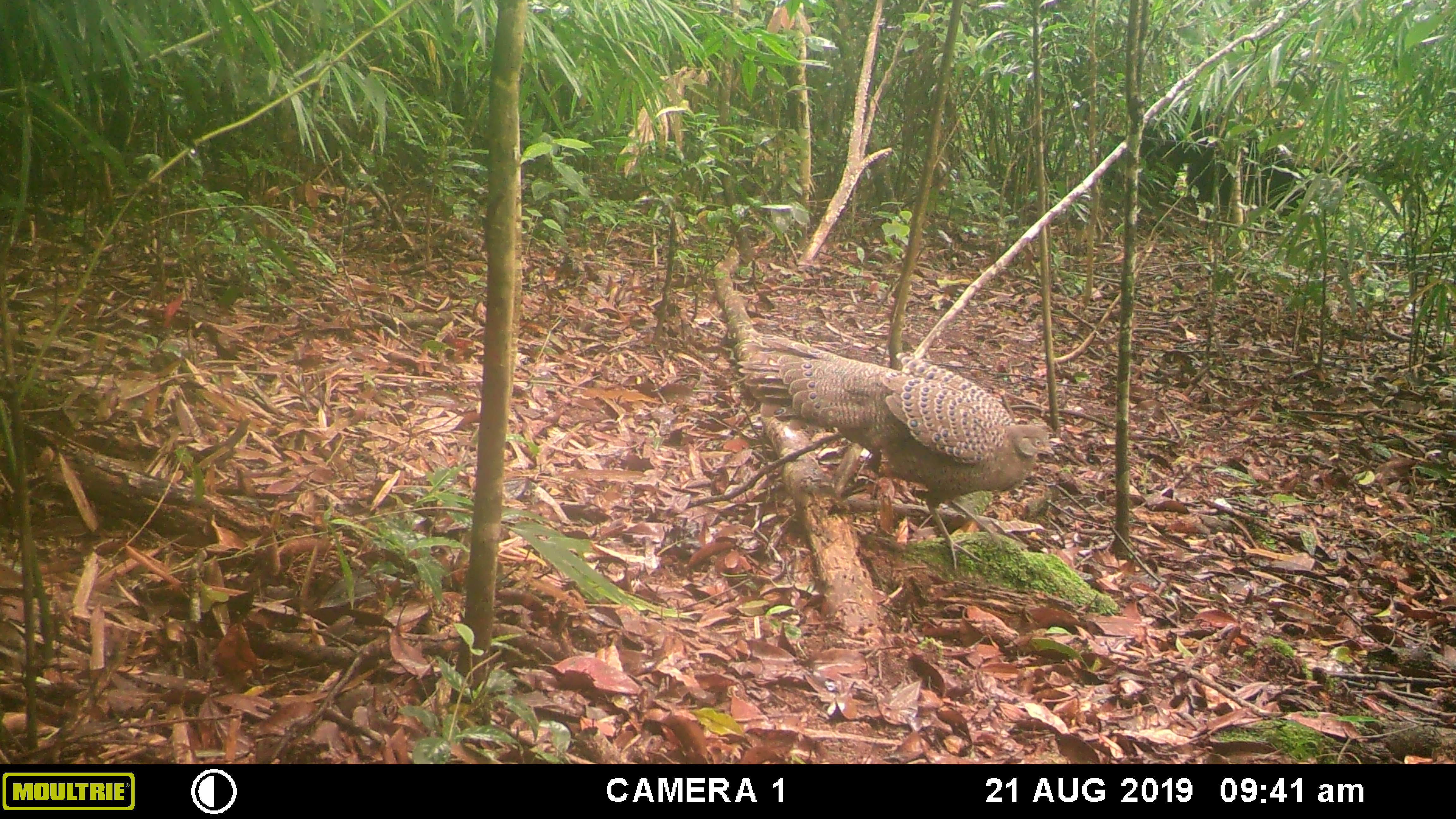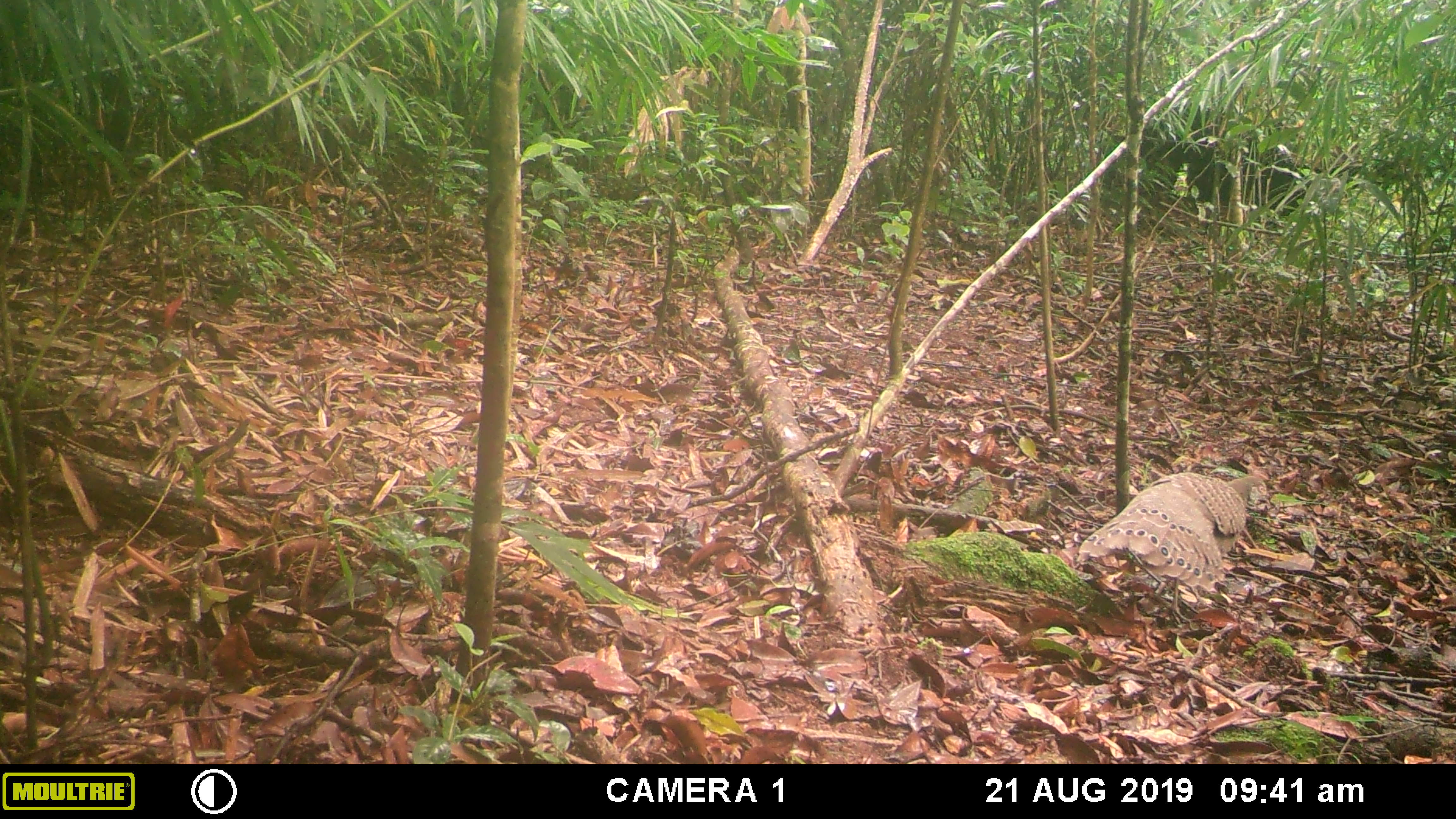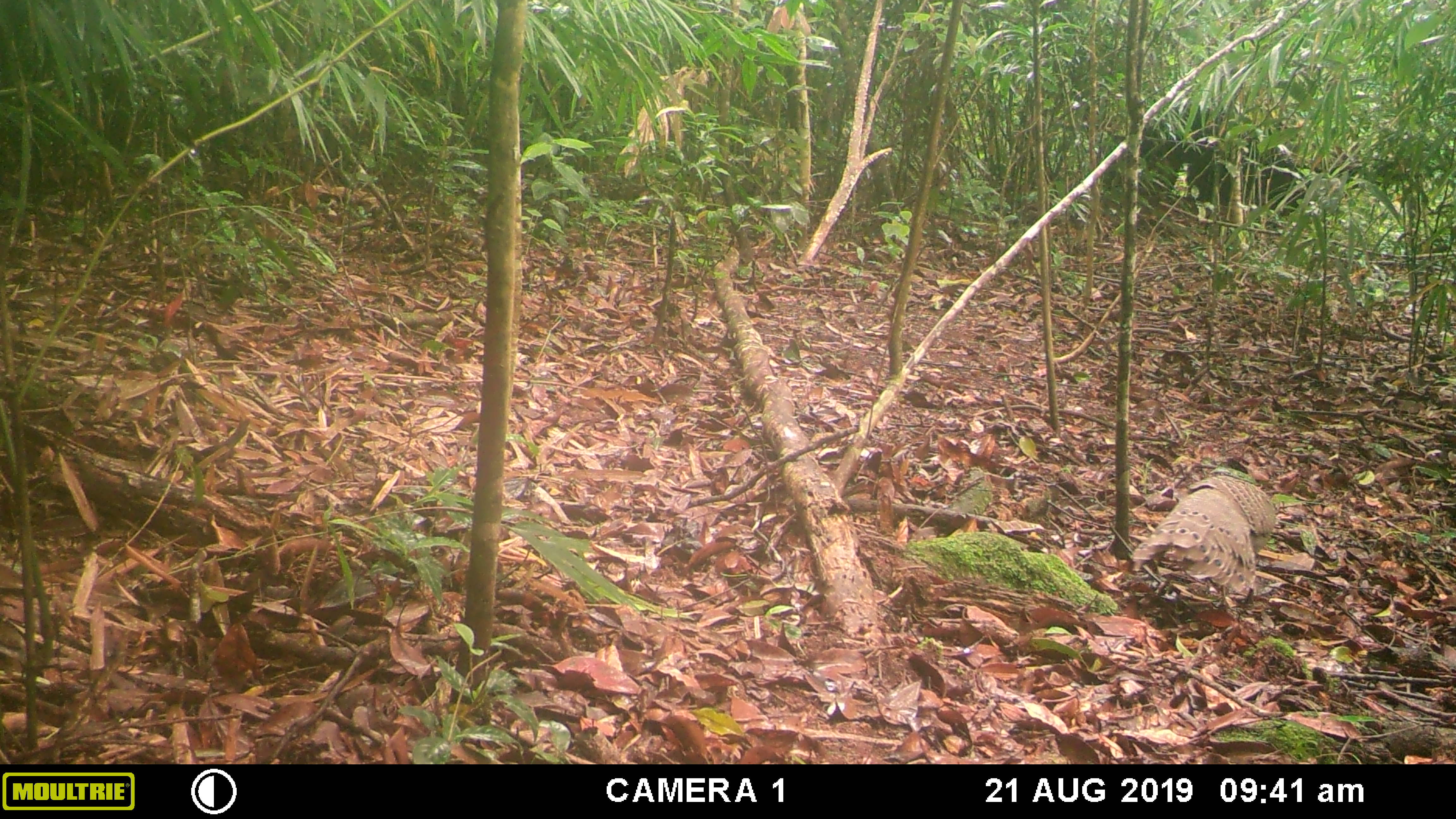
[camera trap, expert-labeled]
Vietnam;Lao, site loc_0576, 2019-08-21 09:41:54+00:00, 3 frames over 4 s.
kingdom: Animalia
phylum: Chordata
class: Aves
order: Galliformes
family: Phasianidae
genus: Polyplectron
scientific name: Polyplectron bicalcaratum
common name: gray peacock-pheasant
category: grey peacock pheasant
Grey peacock pheasant (gray peacock-pheasant) (Polyplectron bicalcaratum). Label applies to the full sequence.